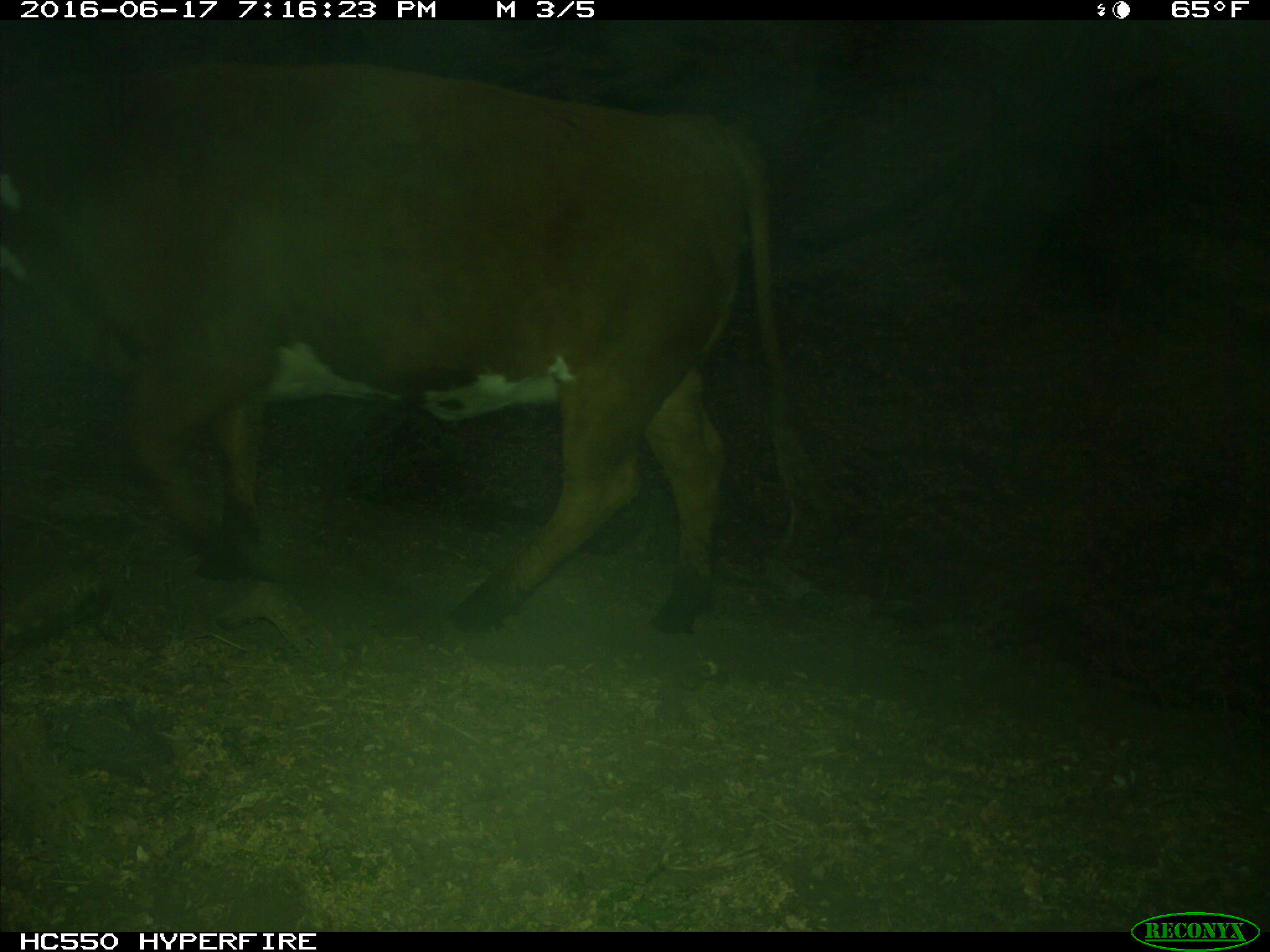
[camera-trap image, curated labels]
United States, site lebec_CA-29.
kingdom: Animalia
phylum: Chordata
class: Mammalia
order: Artiodactyla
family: Bovidae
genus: Bos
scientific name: Bos taurus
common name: domestic cow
Bos taurus (domestic cow).